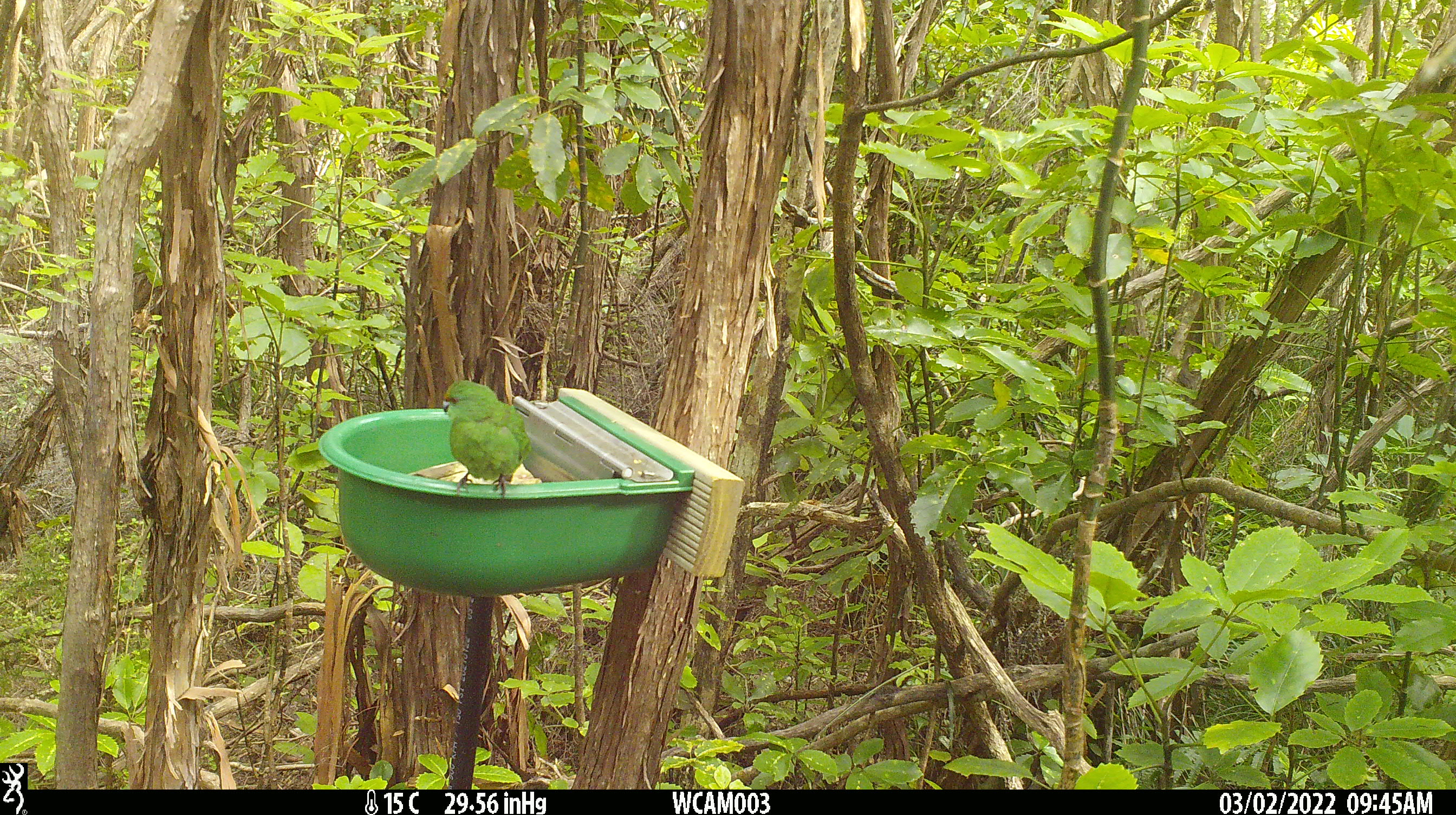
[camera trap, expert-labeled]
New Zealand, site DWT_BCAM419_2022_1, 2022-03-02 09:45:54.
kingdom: Animalia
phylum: Chordata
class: Aves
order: Psittaciformes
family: Psittaculidae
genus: Cyanoramphus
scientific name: Cyanoramphus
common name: parakeet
Parakeet (Cyanoramphus).